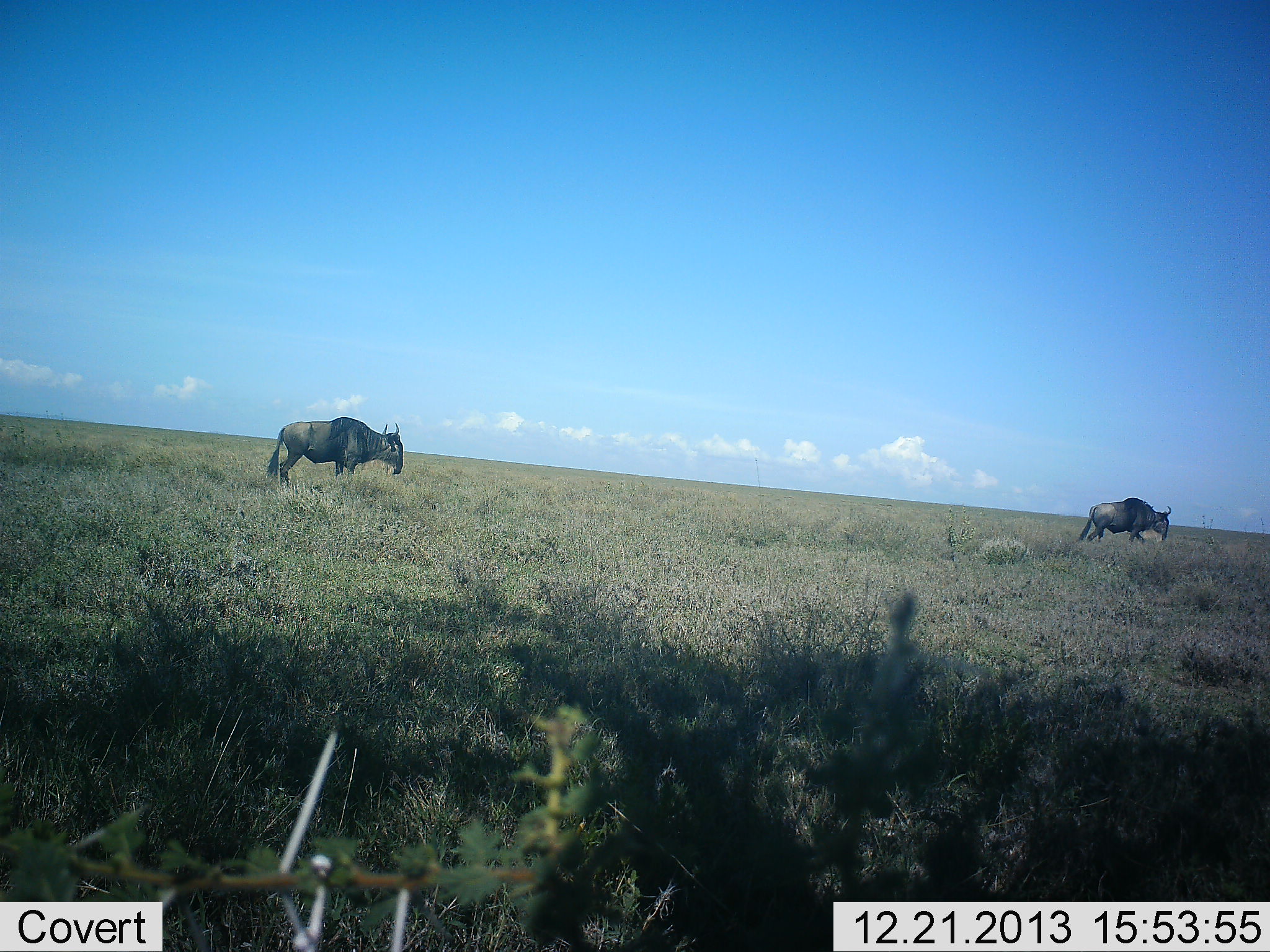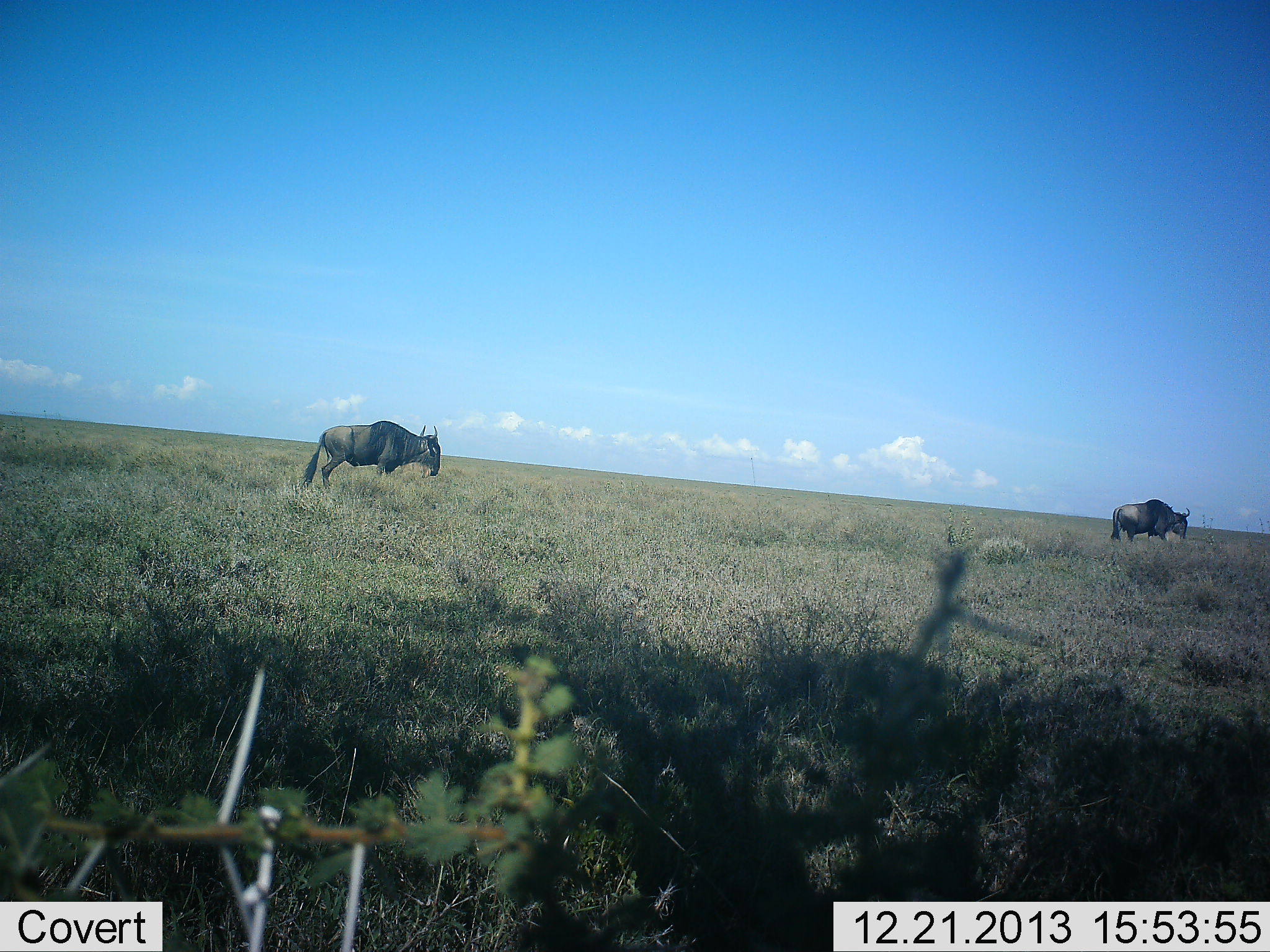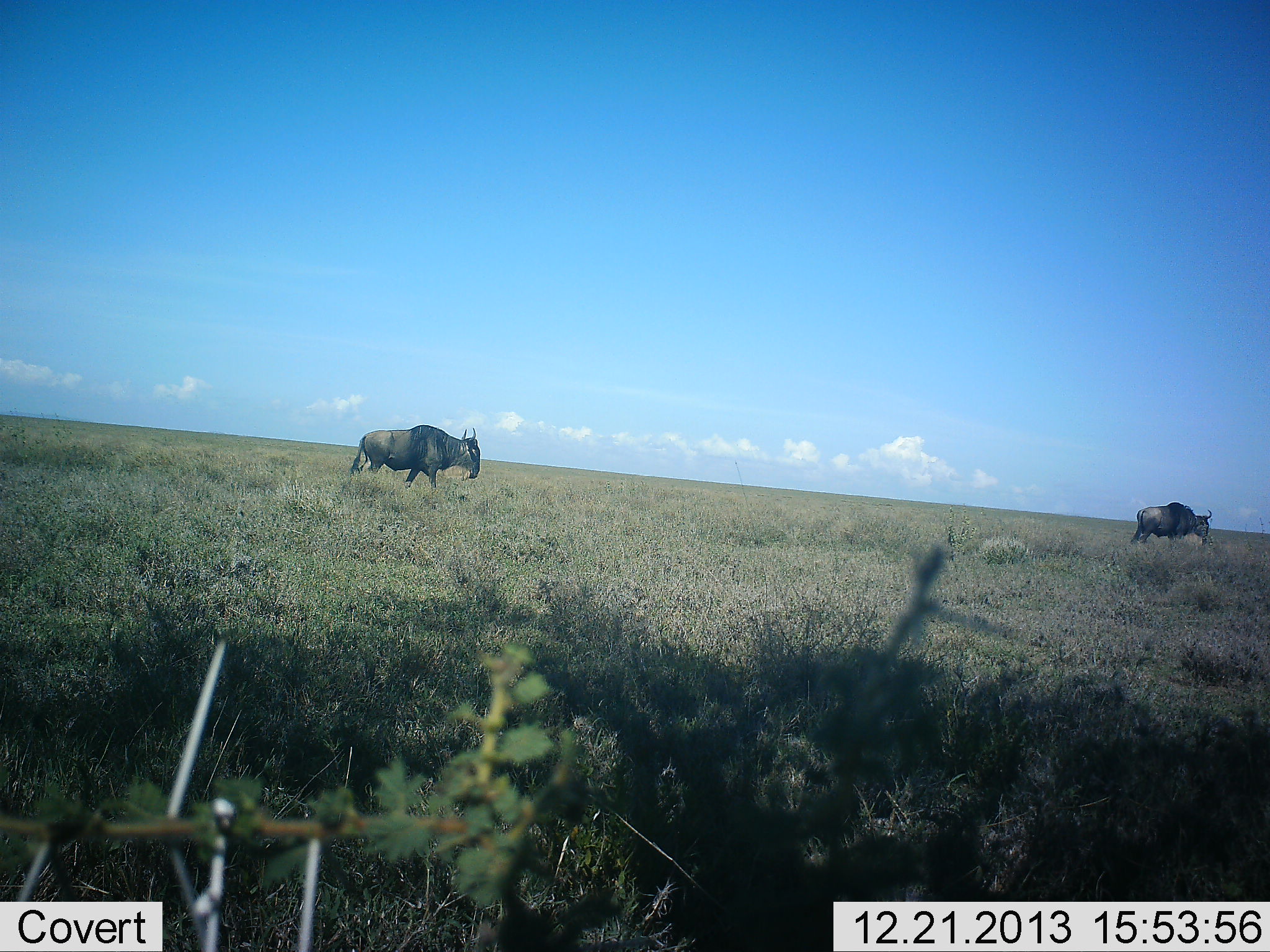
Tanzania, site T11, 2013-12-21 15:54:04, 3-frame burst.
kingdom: Animalia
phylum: Chordata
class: Mammalia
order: Artiodactyla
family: Bovidae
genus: Connochaetes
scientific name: Connochaetes taurinus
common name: blue wildebeest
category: wildebeest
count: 2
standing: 10%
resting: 0%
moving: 80%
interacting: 0%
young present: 0%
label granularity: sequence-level